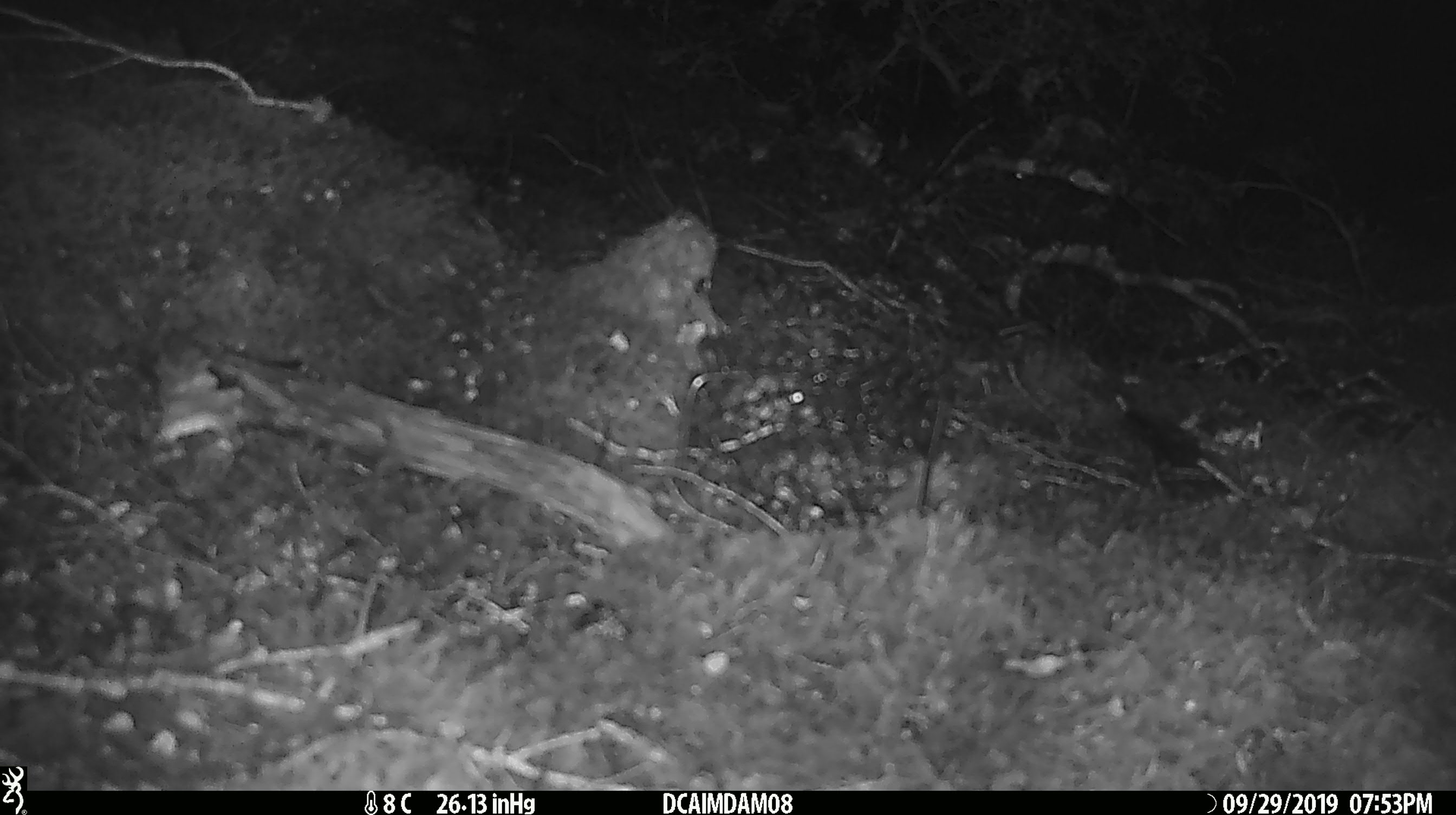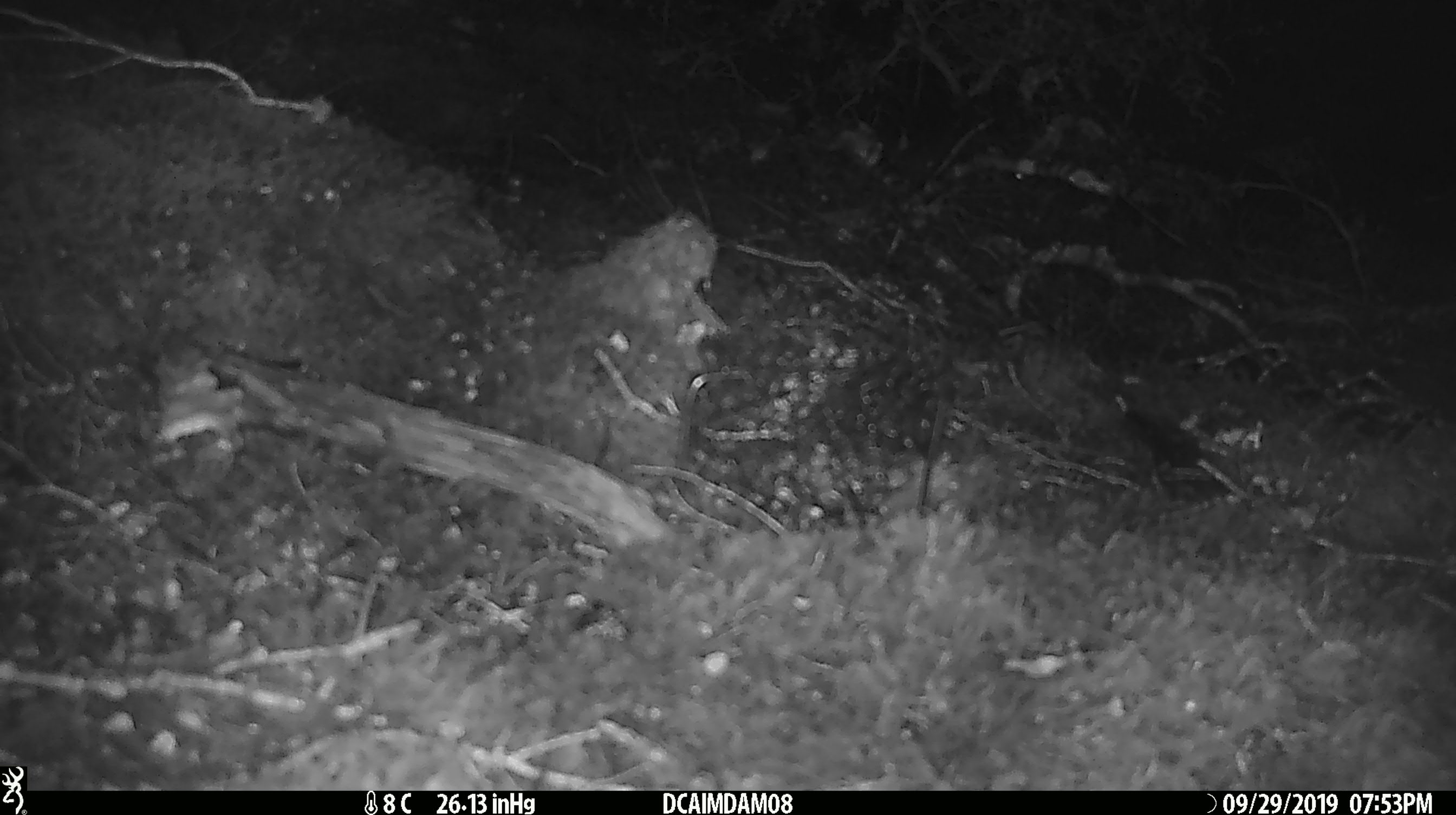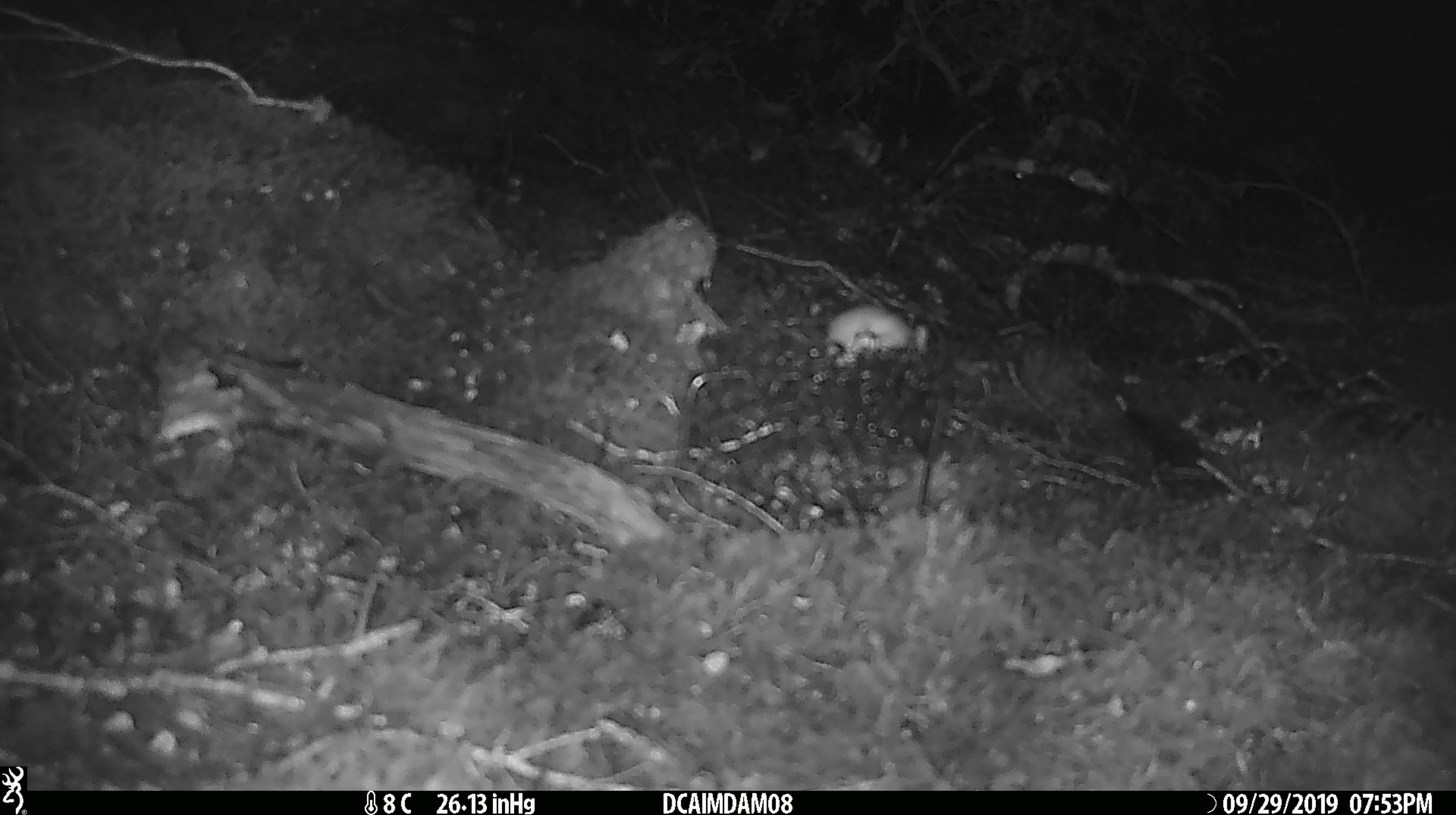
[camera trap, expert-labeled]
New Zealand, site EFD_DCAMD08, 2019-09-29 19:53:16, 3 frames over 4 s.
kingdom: Animalia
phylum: Chordata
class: Mammalia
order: Rodentia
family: Muridae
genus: Mus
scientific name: Mus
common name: mouse